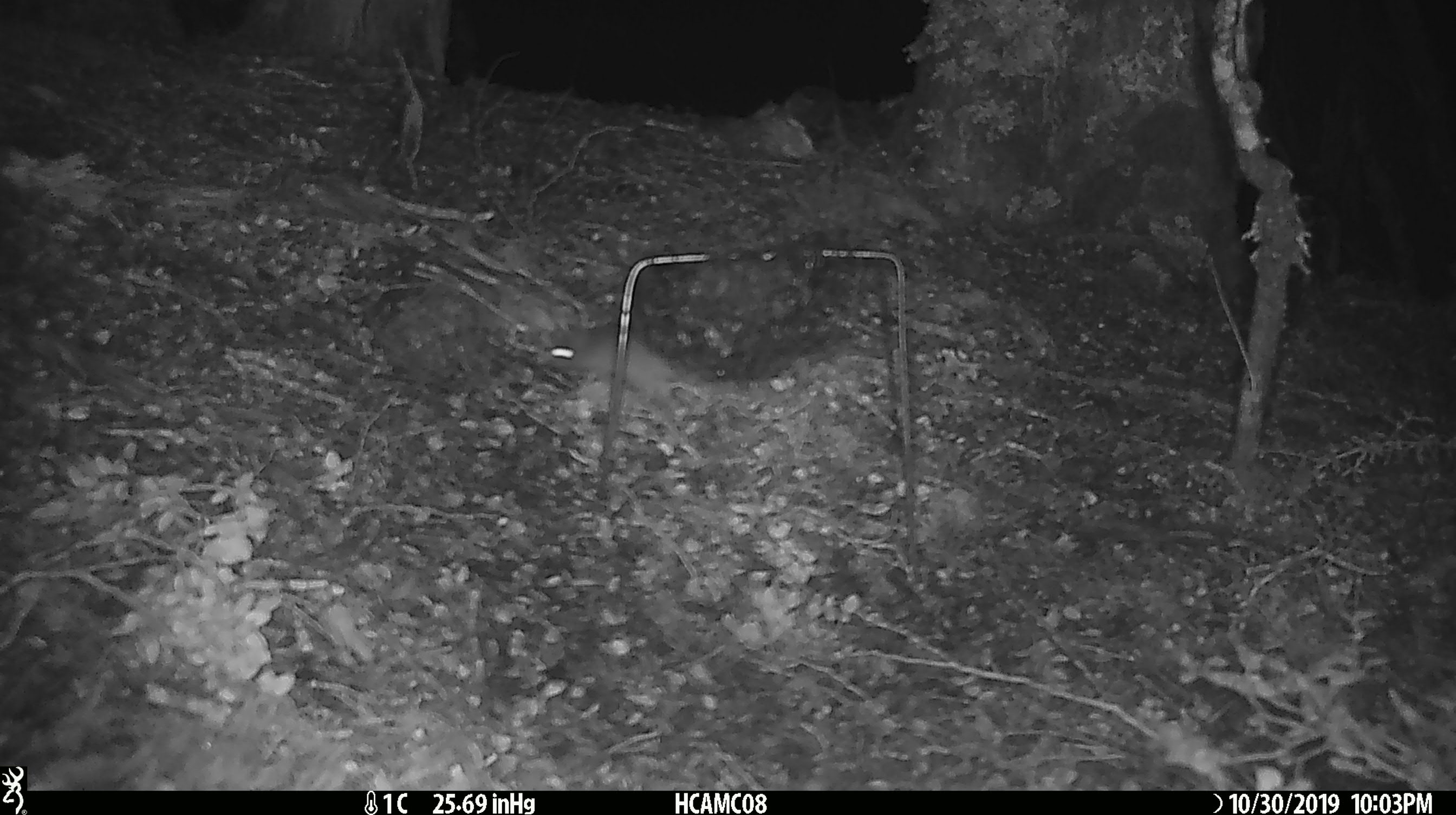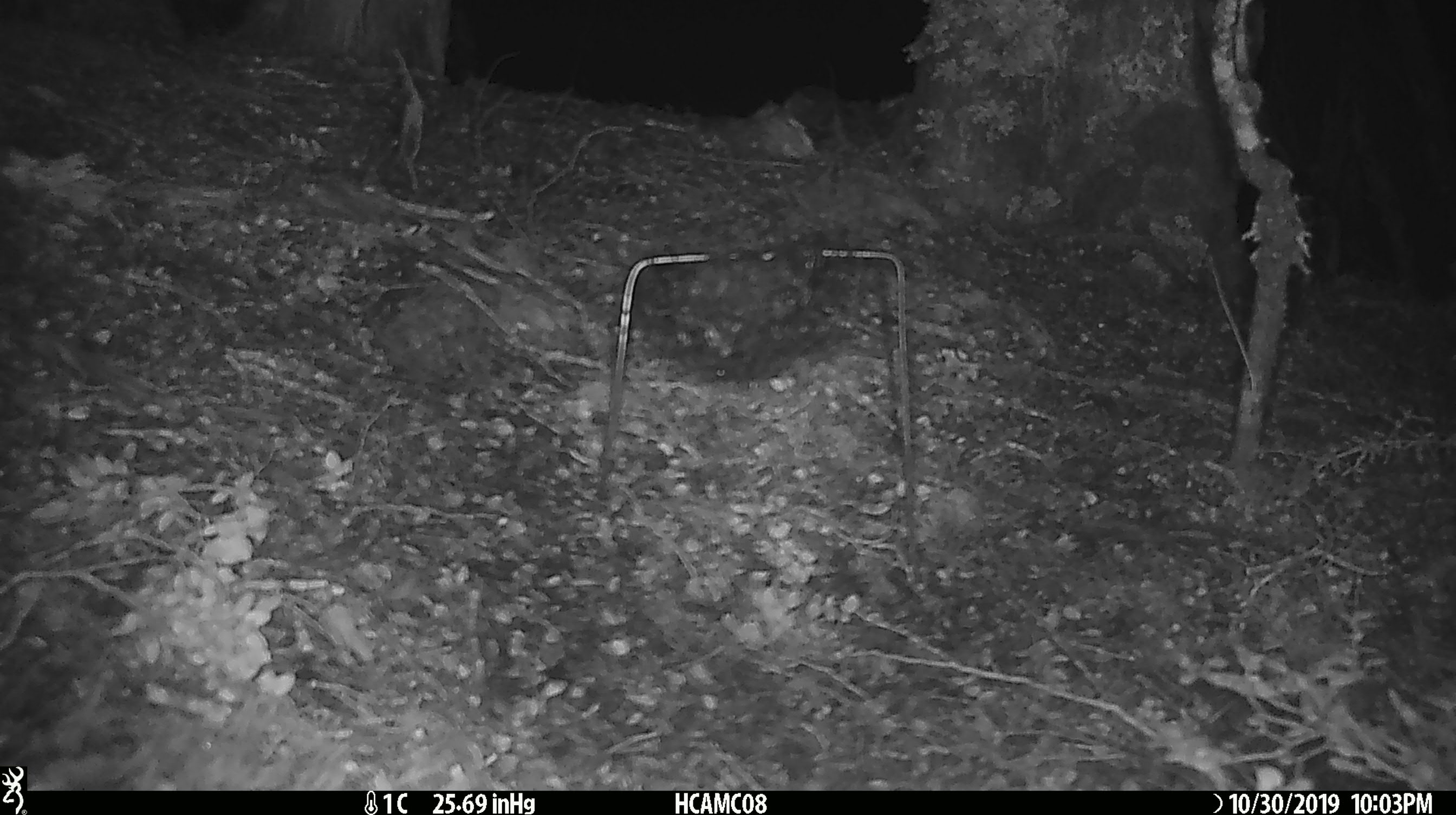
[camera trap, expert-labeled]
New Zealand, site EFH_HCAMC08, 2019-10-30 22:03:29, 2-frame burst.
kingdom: Animalia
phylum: Chordata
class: Mammalia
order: Rodentia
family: Muridae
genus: Mus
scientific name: Mus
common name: mouse